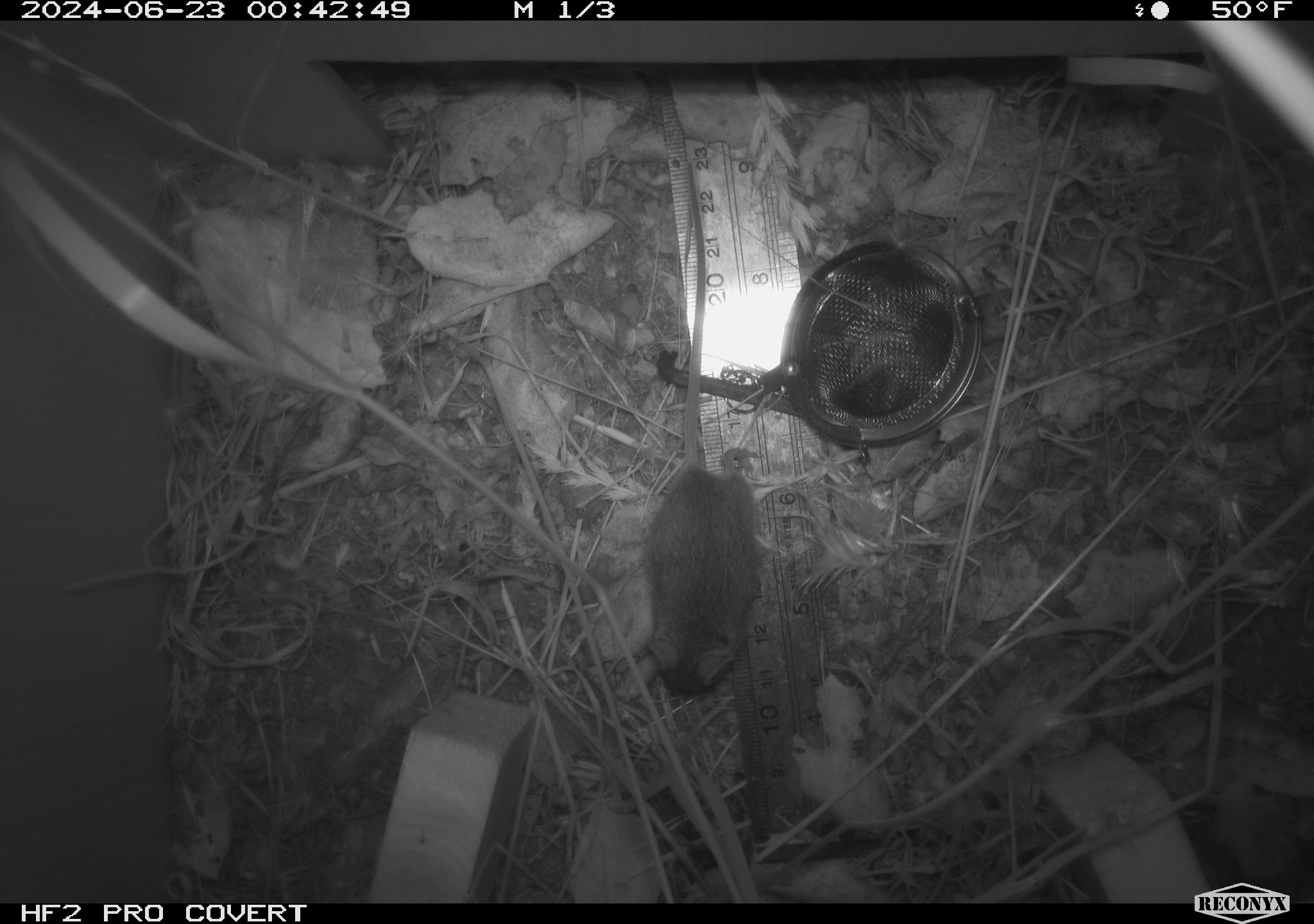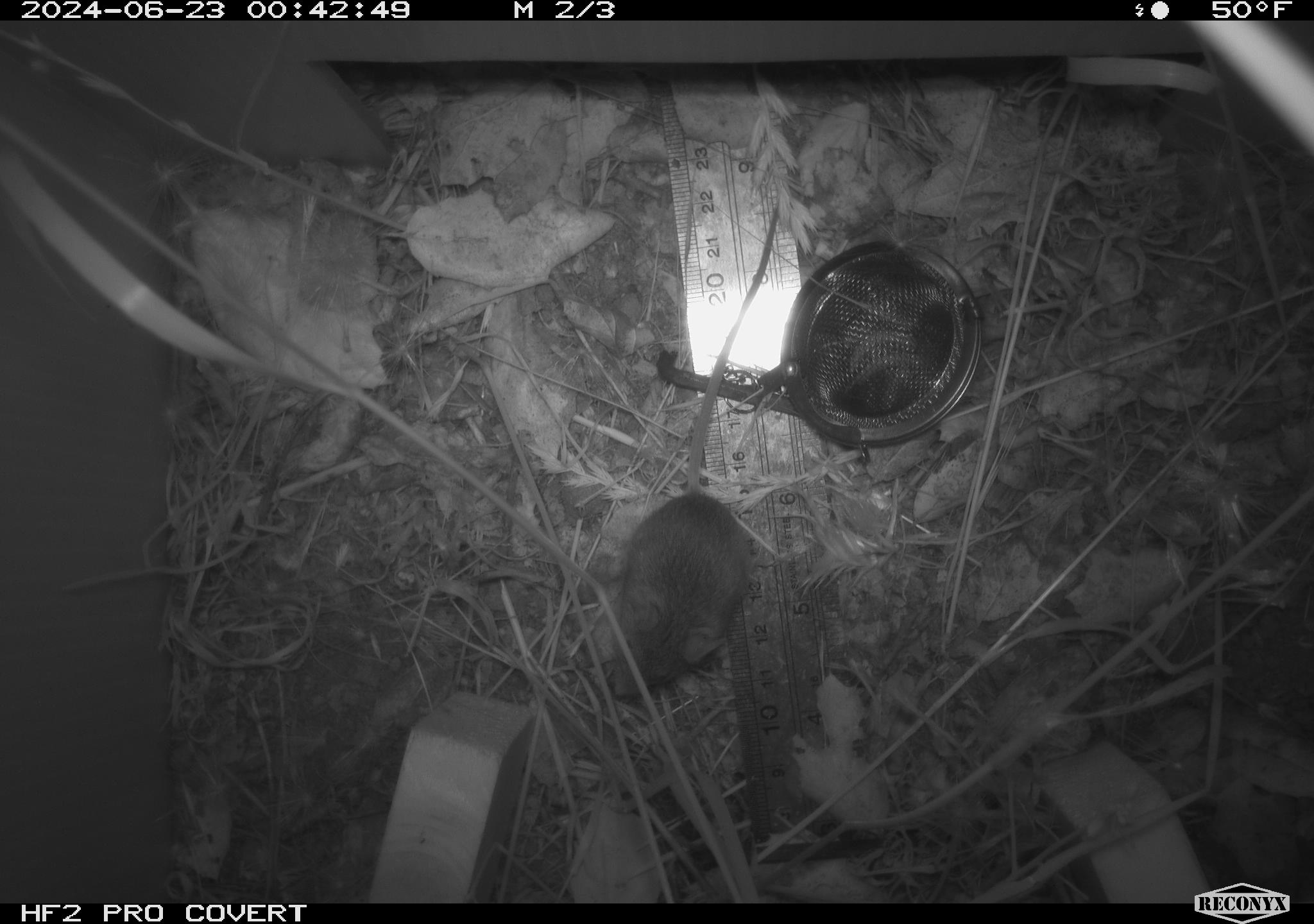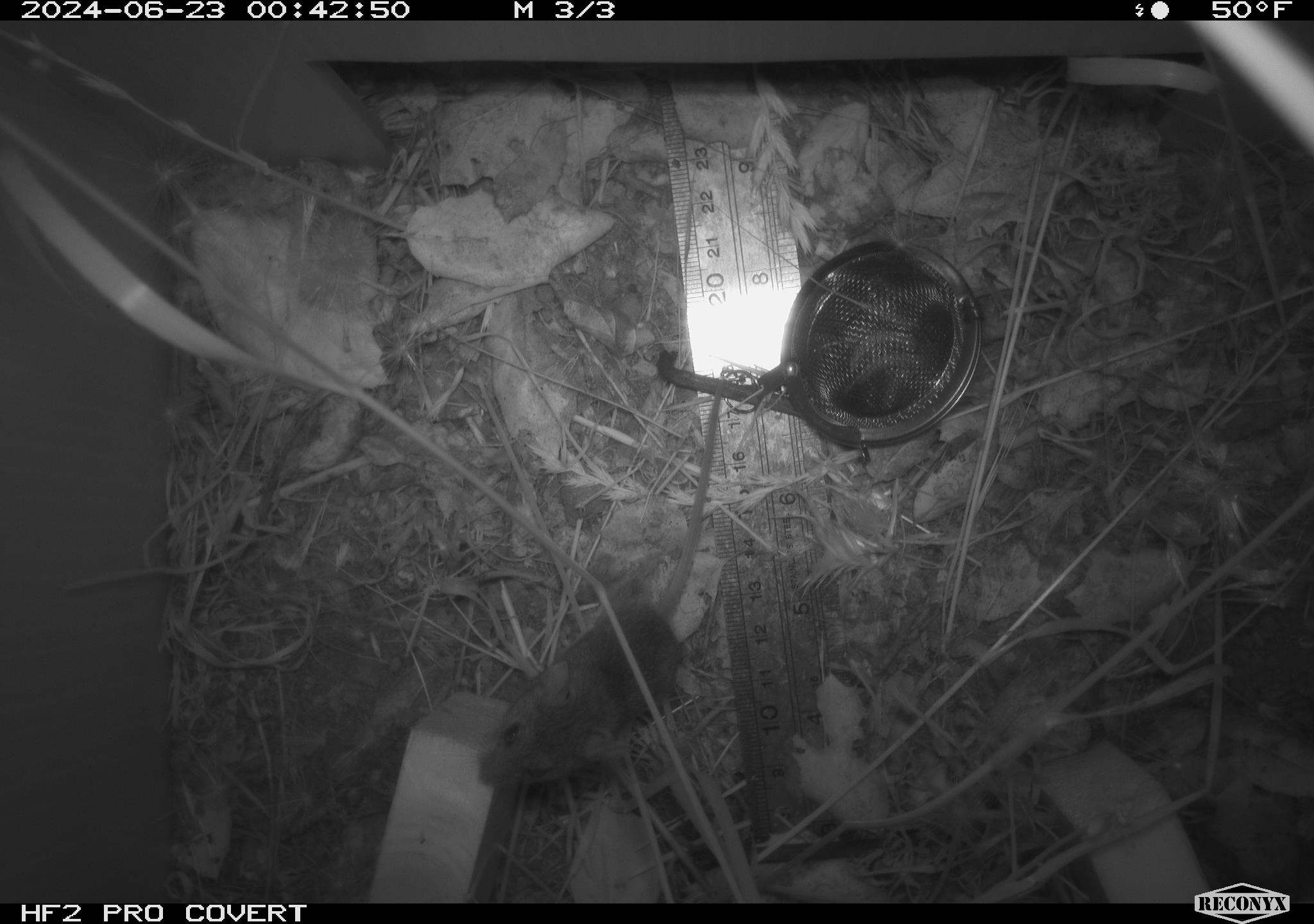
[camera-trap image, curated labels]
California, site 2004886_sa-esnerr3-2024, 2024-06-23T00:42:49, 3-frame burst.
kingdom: Animalia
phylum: Chordata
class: Mammalia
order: Rodentia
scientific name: Rodentia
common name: rodent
Rodent (Rodentia).